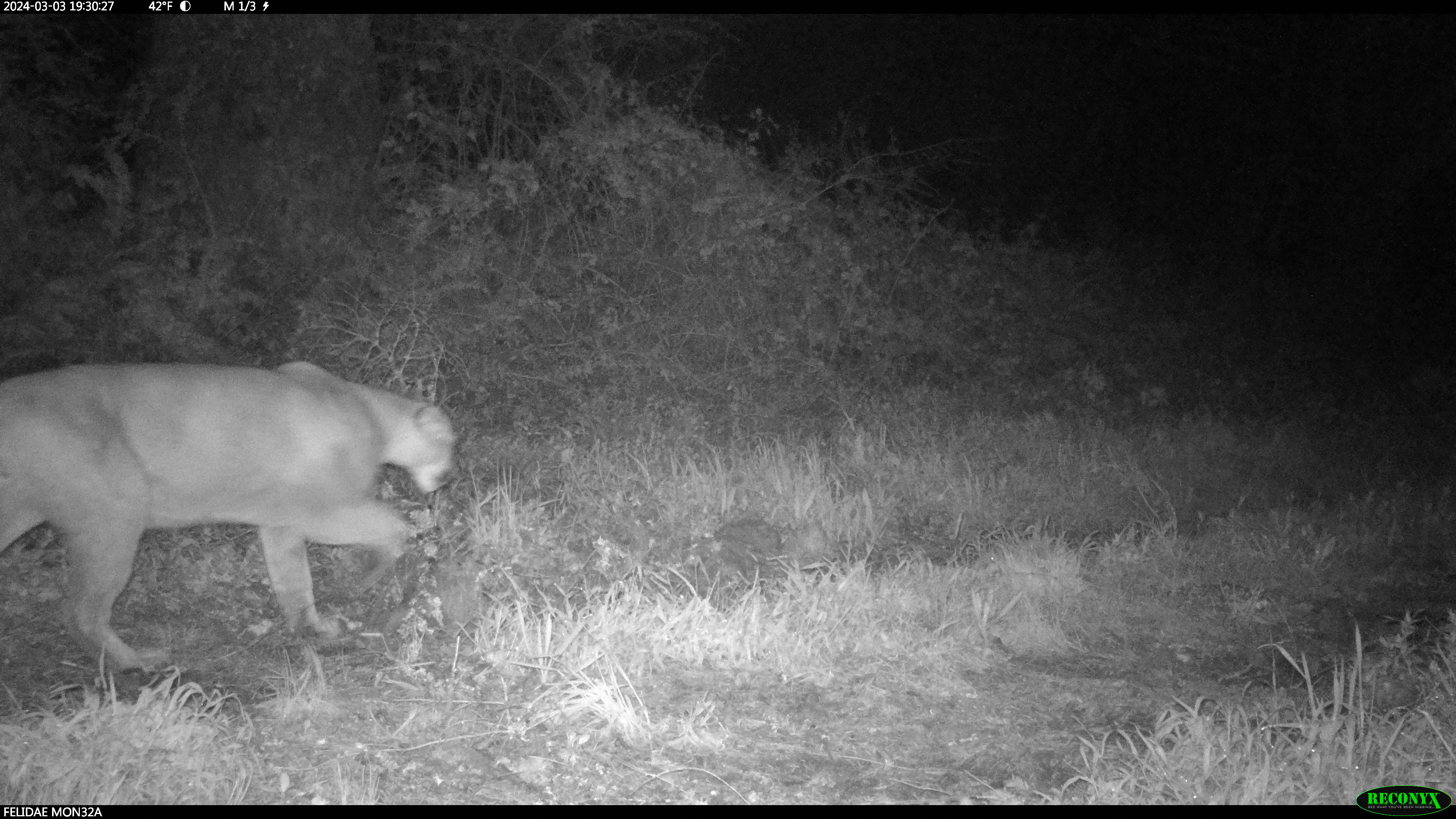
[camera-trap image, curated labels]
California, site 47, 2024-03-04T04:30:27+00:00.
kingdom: Animalia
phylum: Chordata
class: Mammalia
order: Carnivora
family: Felidae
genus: Puma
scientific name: Puma concolor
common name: puma